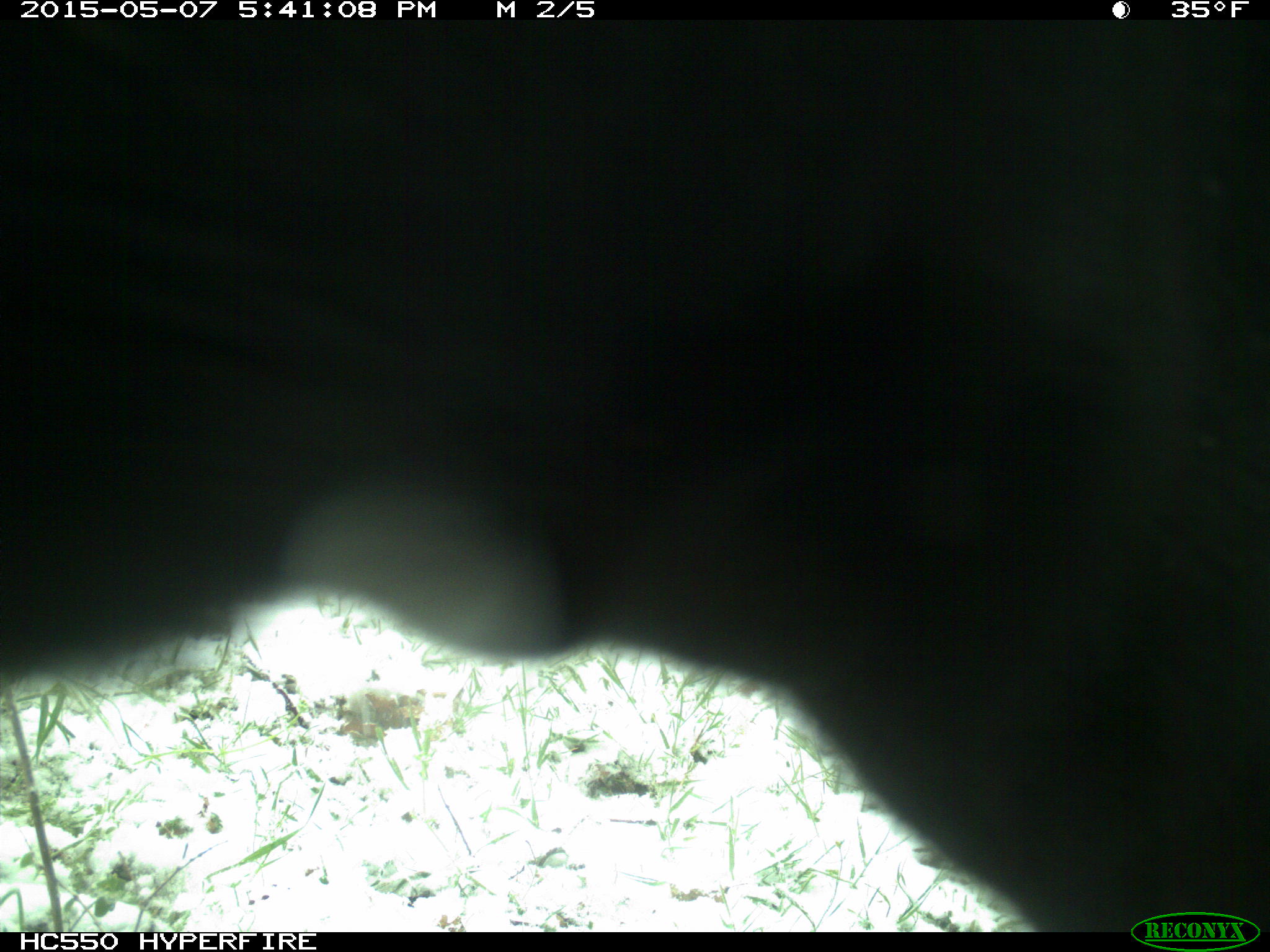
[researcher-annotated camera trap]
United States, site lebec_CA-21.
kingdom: Animalia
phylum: Chordata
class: Mammalia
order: Artiodactyla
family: Bovidae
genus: Bos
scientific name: Bos taurus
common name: domestic cow